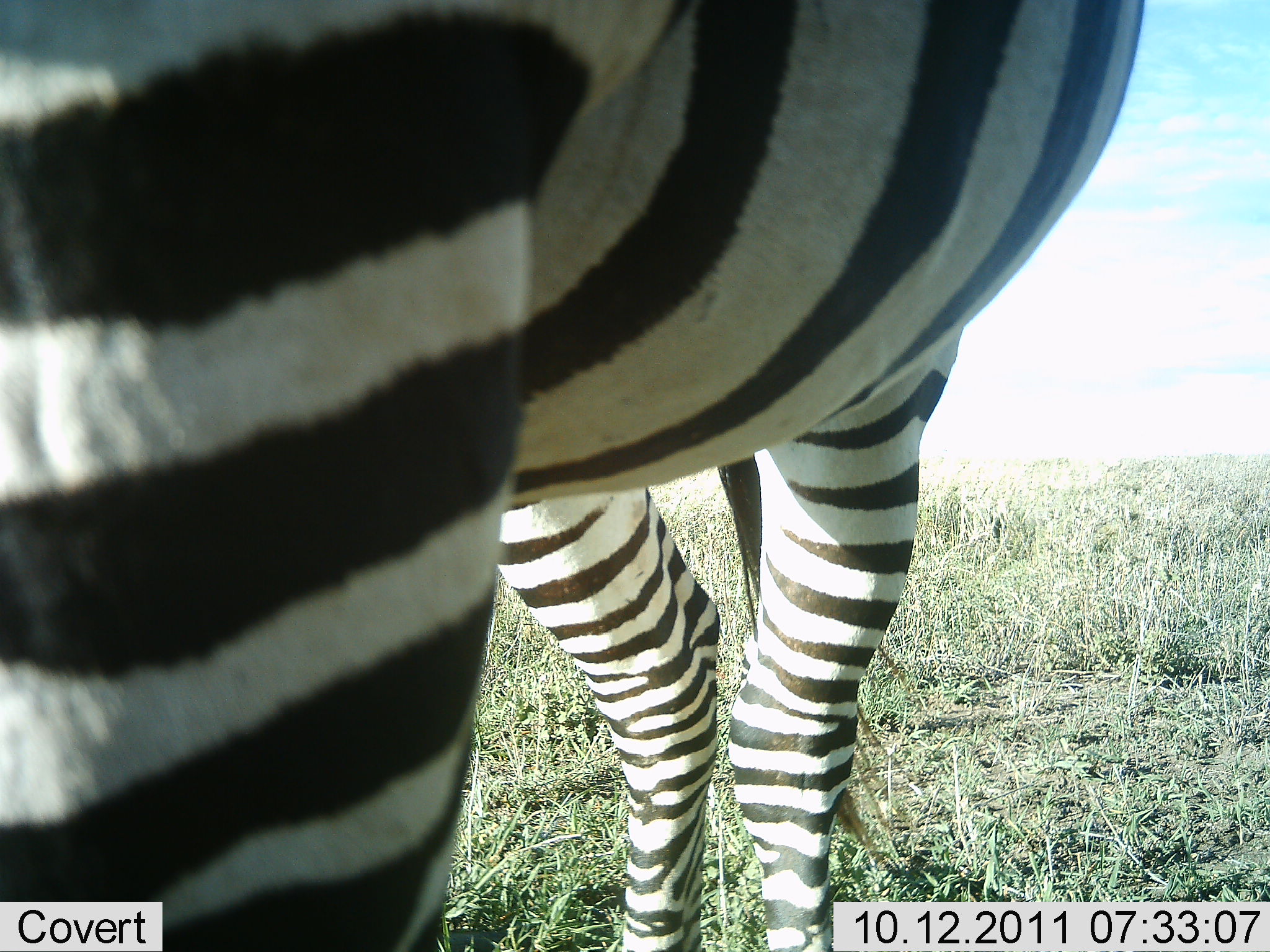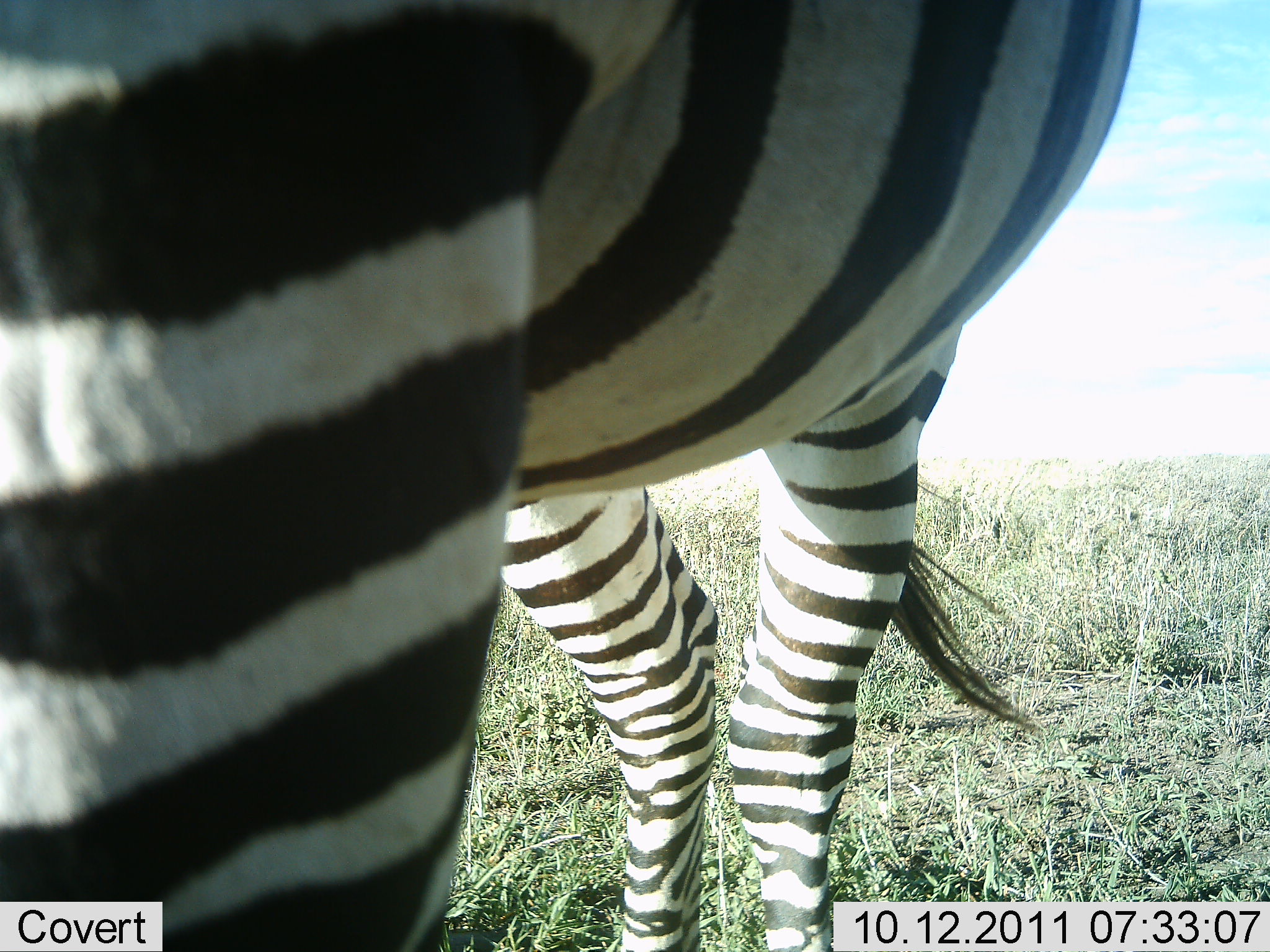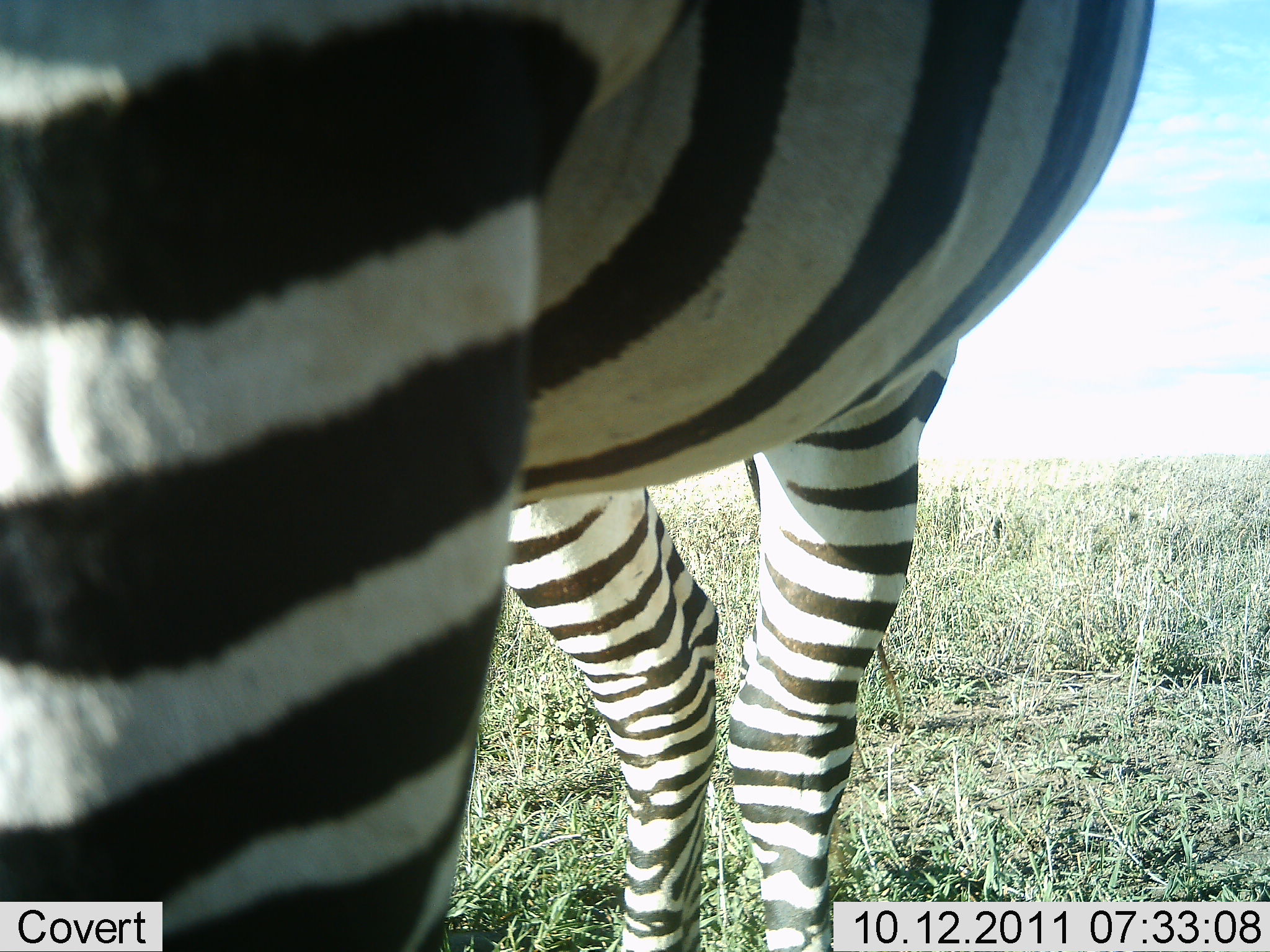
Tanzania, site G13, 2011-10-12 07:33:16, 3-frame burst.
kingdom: Animalia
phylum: Chordata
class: Mammalia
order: Perissodactyla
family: Equidae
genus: Equus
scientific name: Equus quagga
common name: plains zebra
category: zebra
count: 1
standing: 91%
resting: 0%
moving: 18%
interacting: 0%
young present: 0%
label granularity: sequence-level